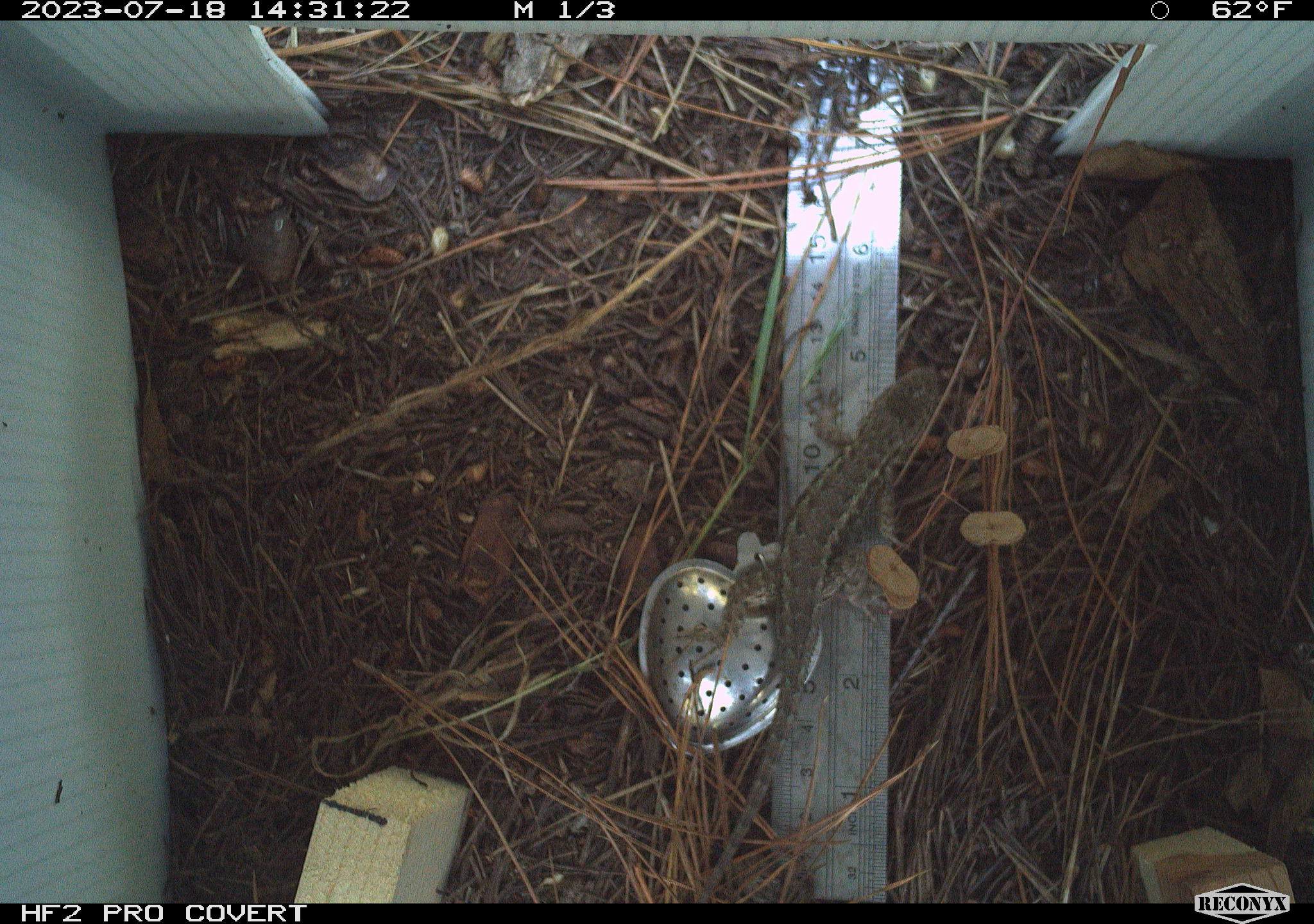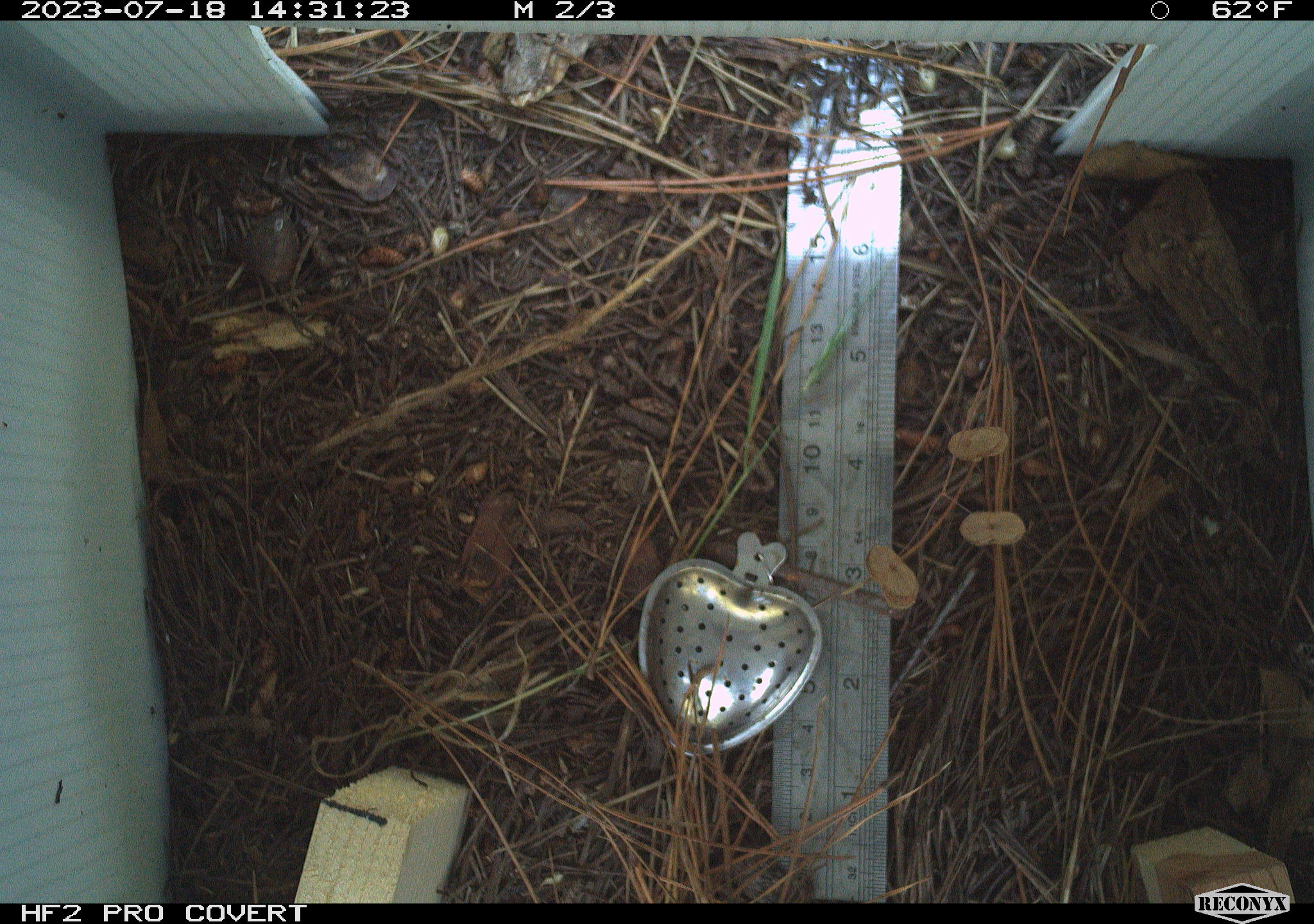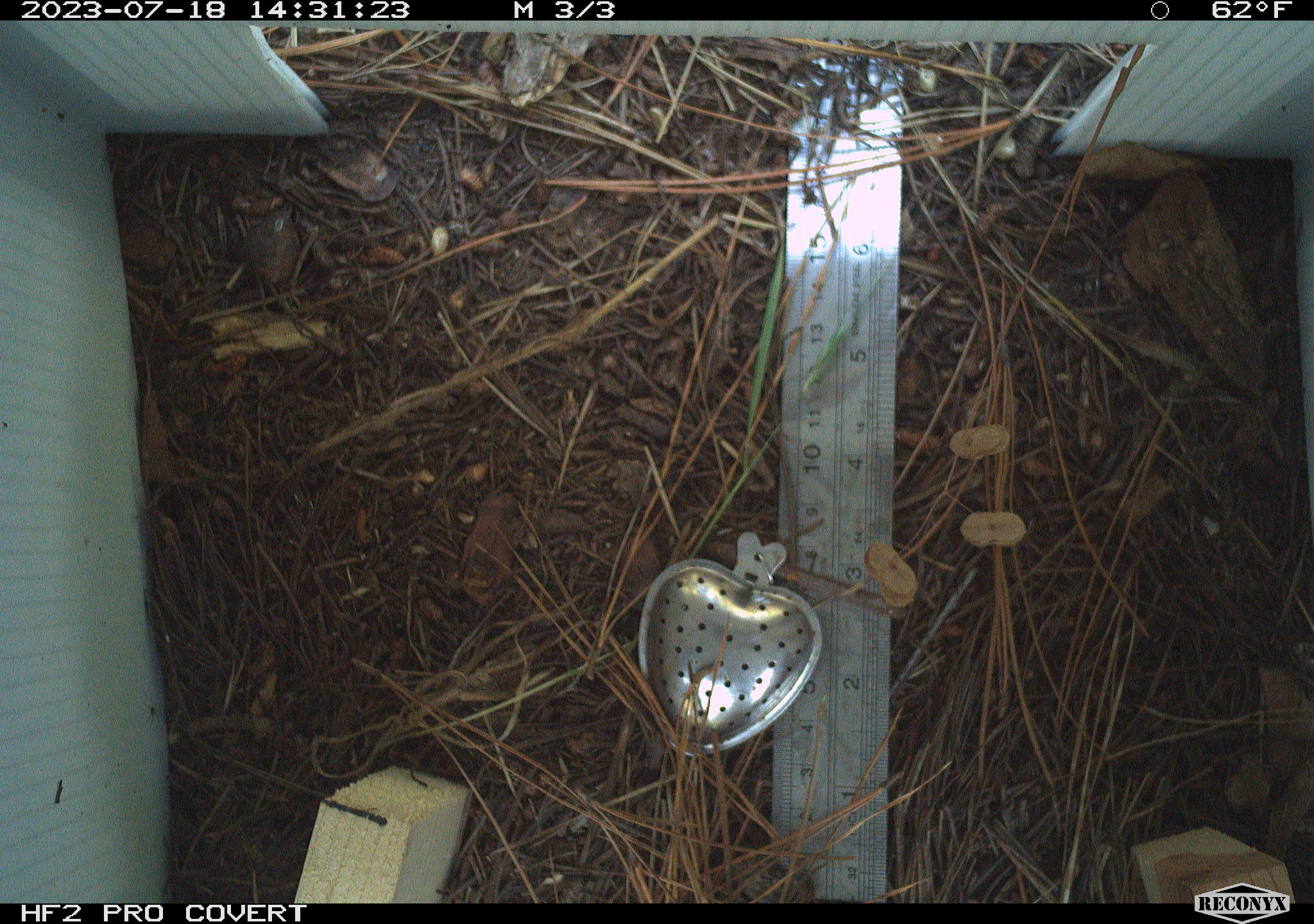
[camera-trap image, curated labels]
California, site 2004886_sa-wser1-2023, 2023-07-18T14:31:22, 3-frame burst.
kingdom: Animalia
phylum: Chordata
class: Reptilia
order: Squamata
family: Phrynosomatidae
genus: Sceloporus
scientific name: Sceloporus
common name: spiny lizards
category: sceloporus species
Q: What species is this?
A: Sceloporus species (spiny lizards) (Sceloporus).